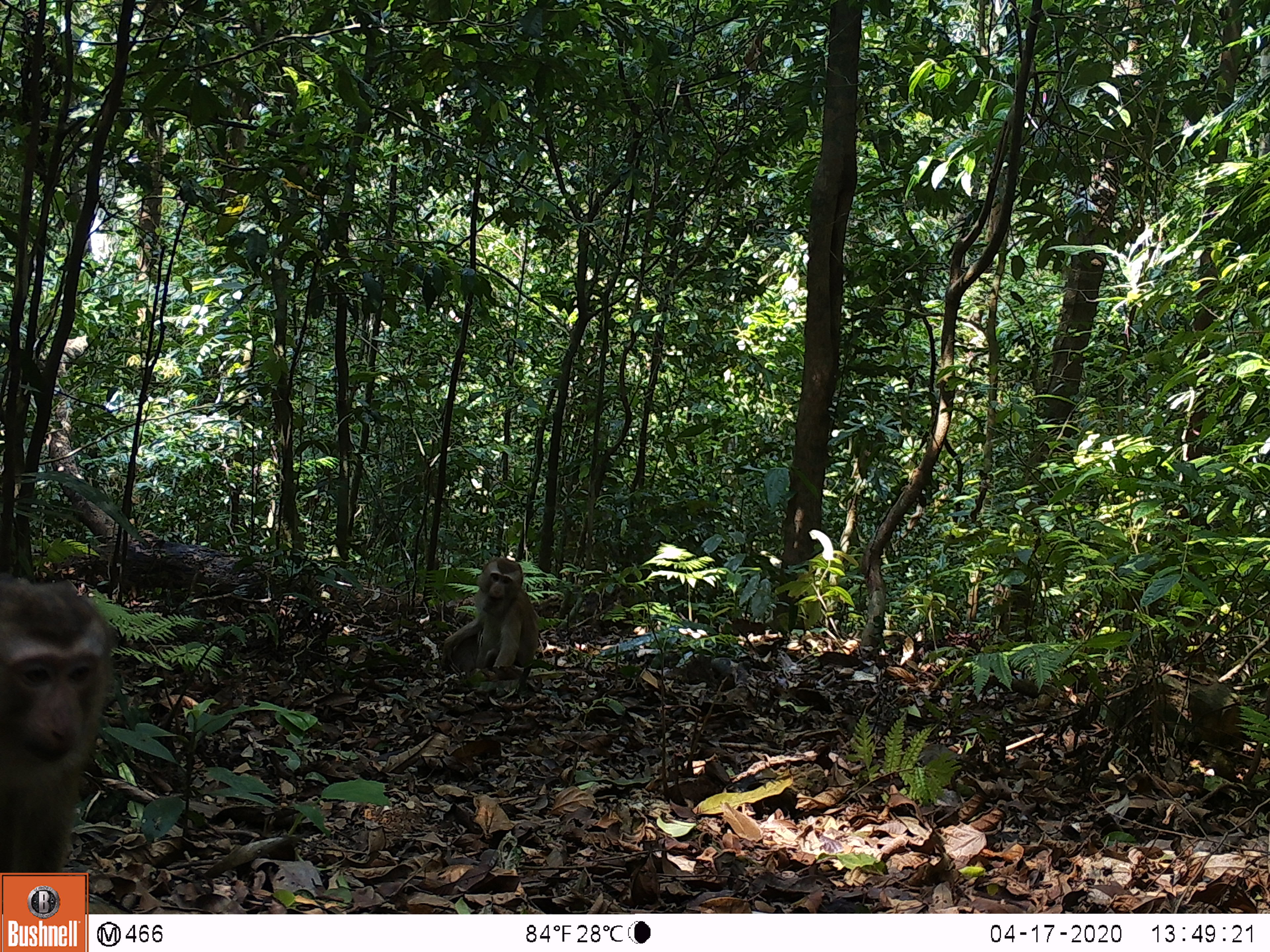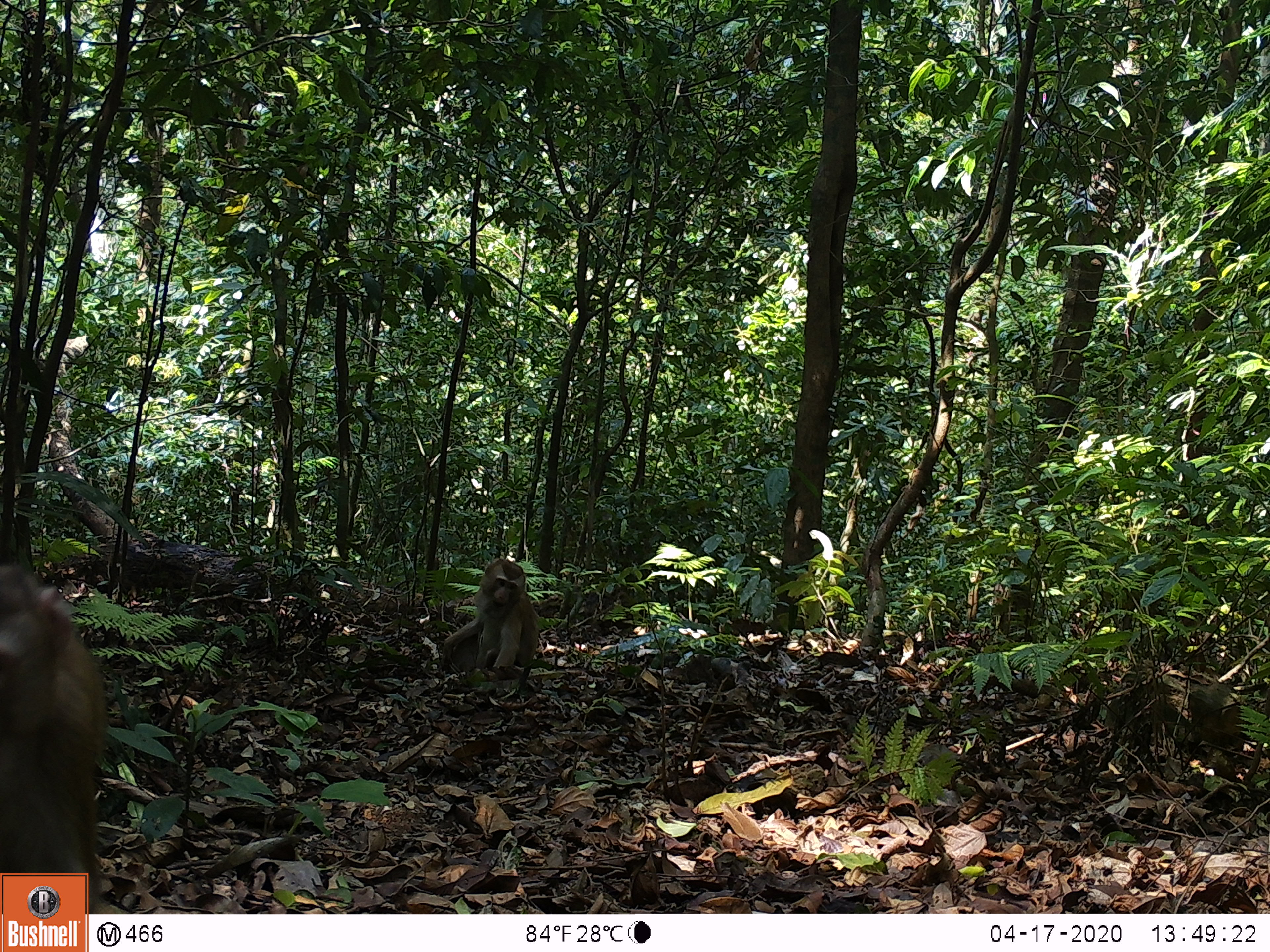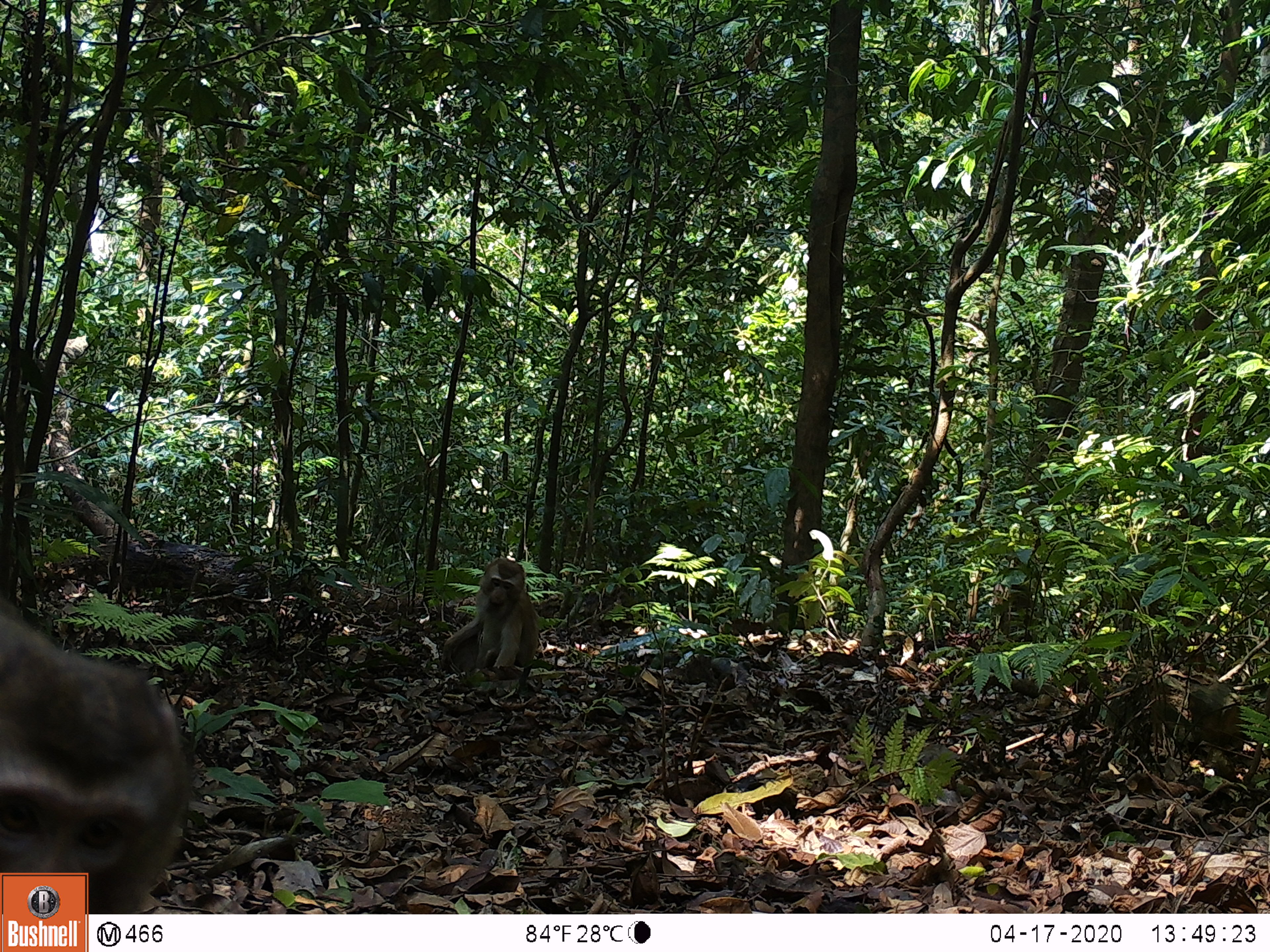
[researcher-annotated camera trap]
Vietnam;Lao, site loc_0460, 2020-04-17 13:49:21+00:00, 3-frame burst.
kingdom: Animalia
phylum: Chordata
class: Mammalia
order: Primates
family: Cercopithecidae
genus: Macaca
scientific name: Macaca nemestrina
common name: pig-tailed macaque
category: pig tailed macaque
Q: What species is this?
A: Pig tailed macaque (pig-tailed macaque) (Macaca nemestrina).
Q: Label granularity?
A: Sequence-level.